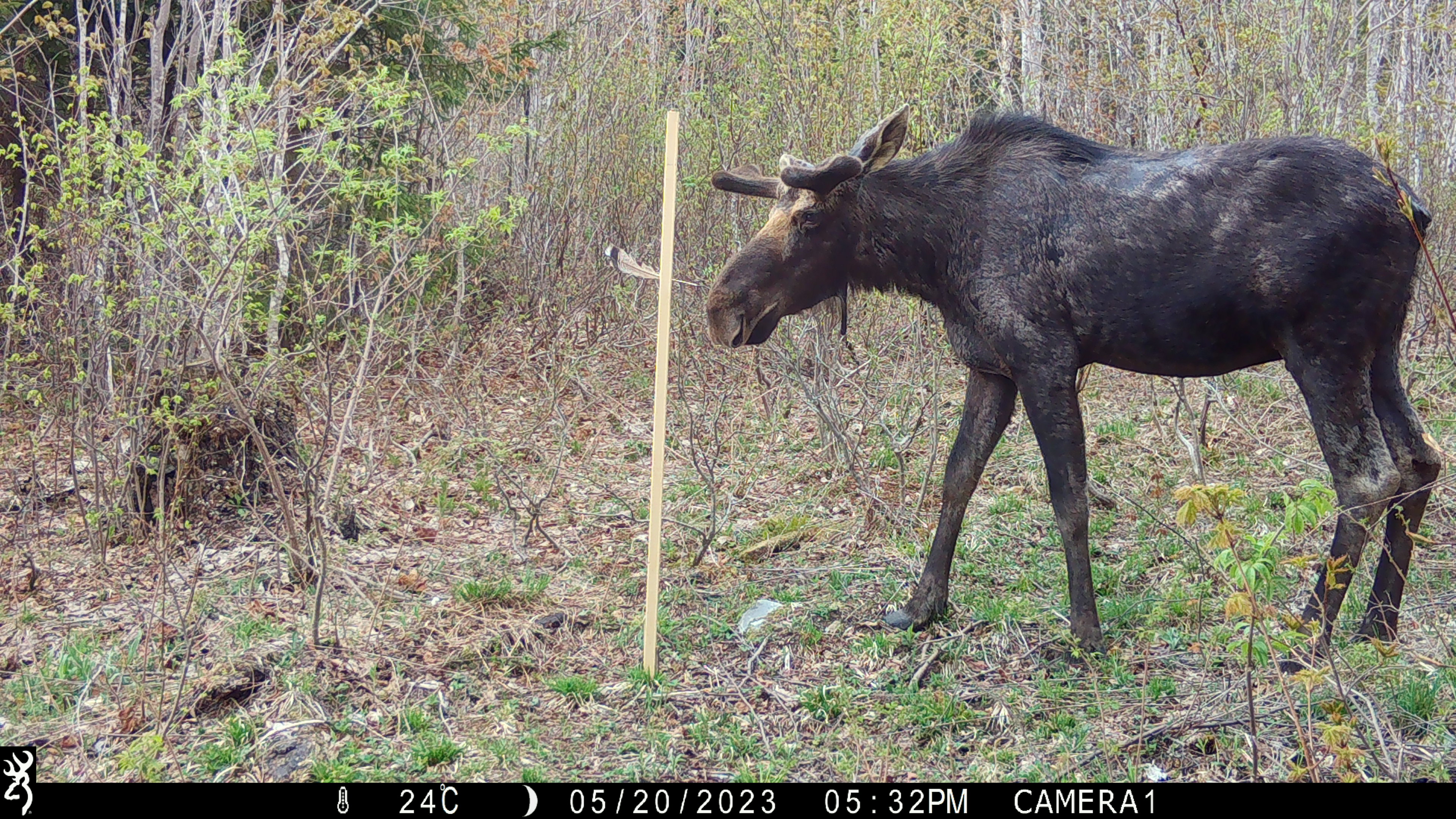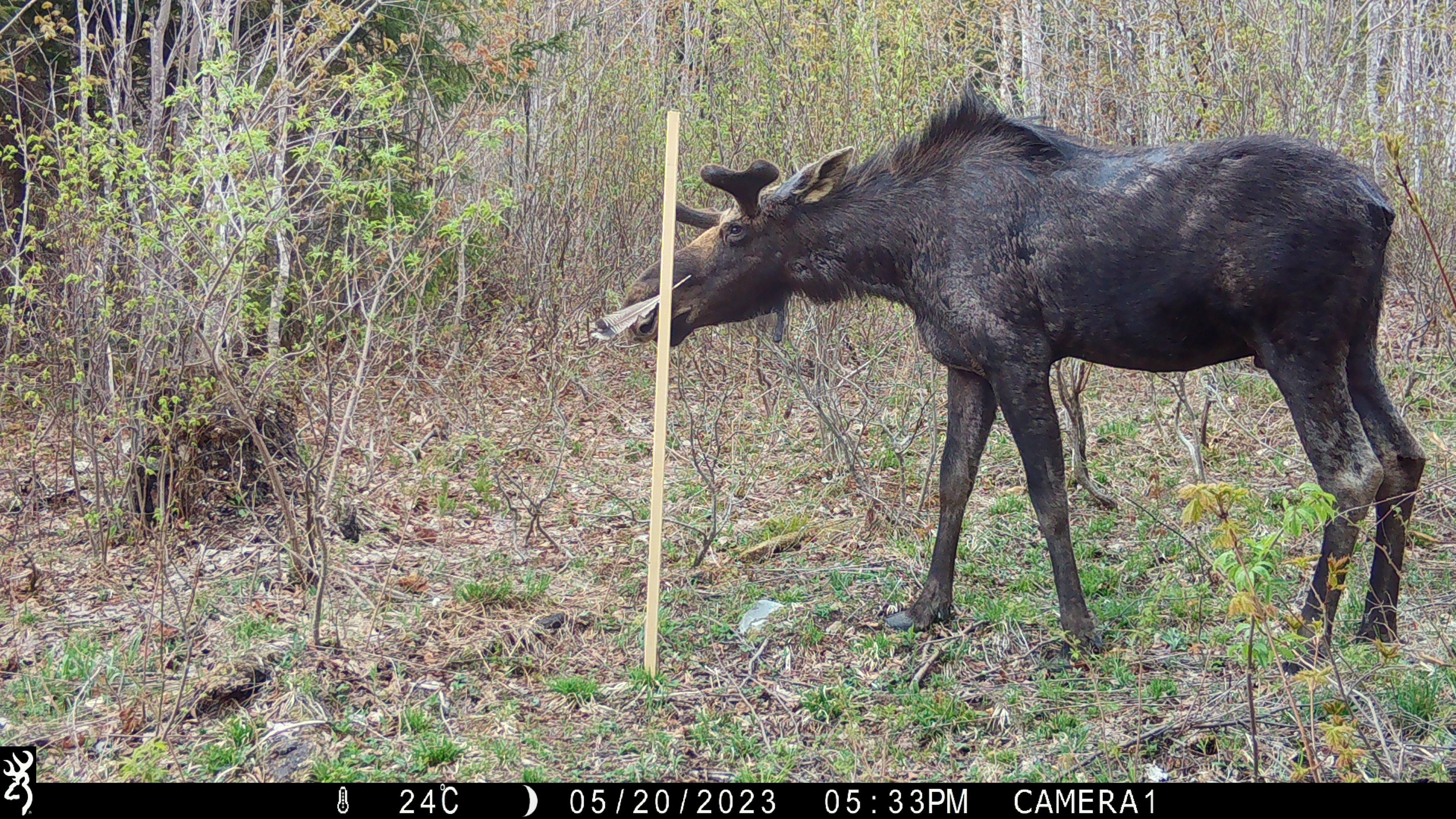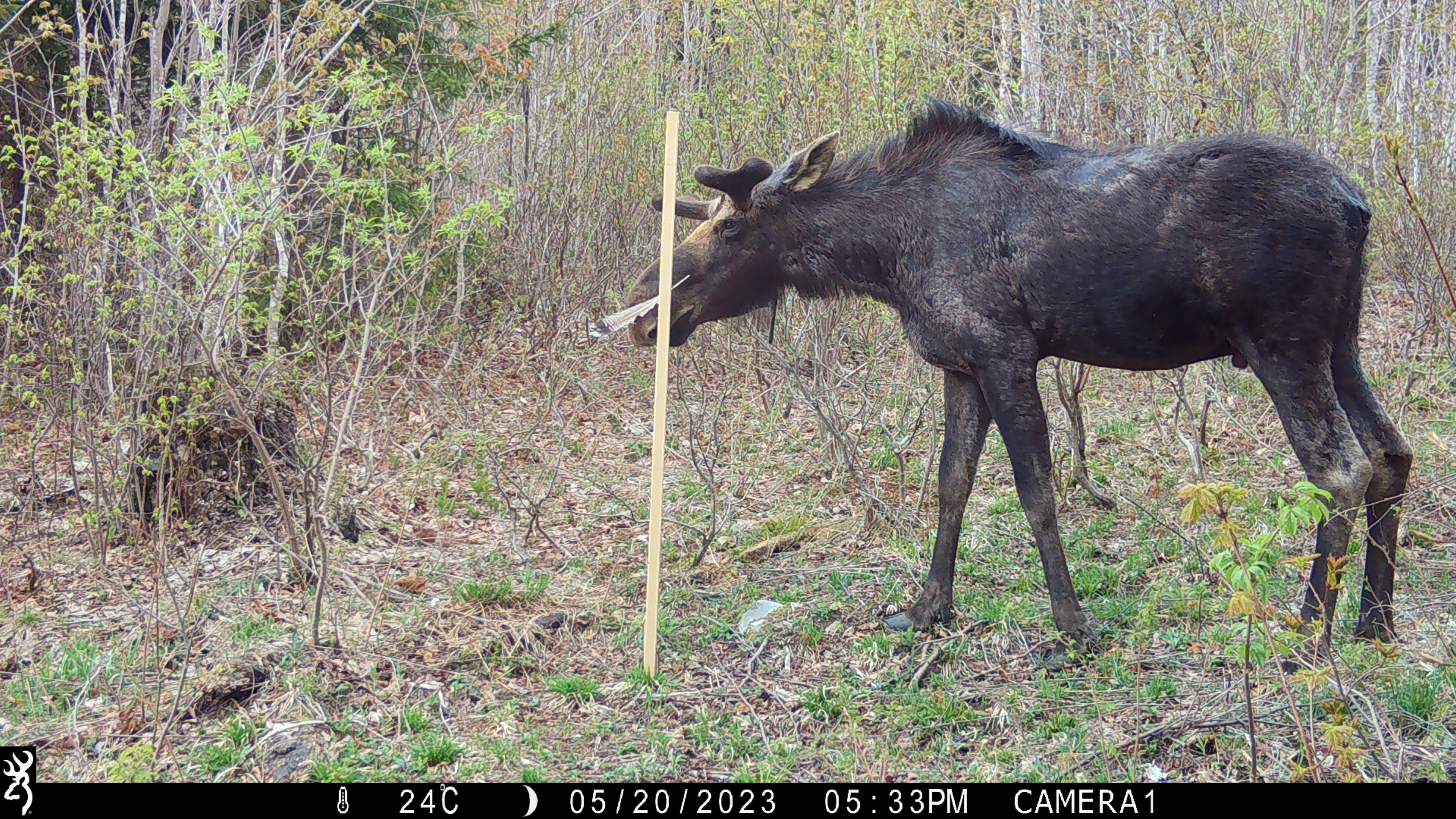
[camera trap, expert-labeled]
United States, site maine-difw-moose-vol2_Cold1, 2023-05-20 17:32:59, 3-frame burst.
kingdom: Animalia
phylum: Chordata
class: Mammalia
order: Artiodactyla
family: Cervidae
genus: Alces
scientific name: Alces alces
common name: moose